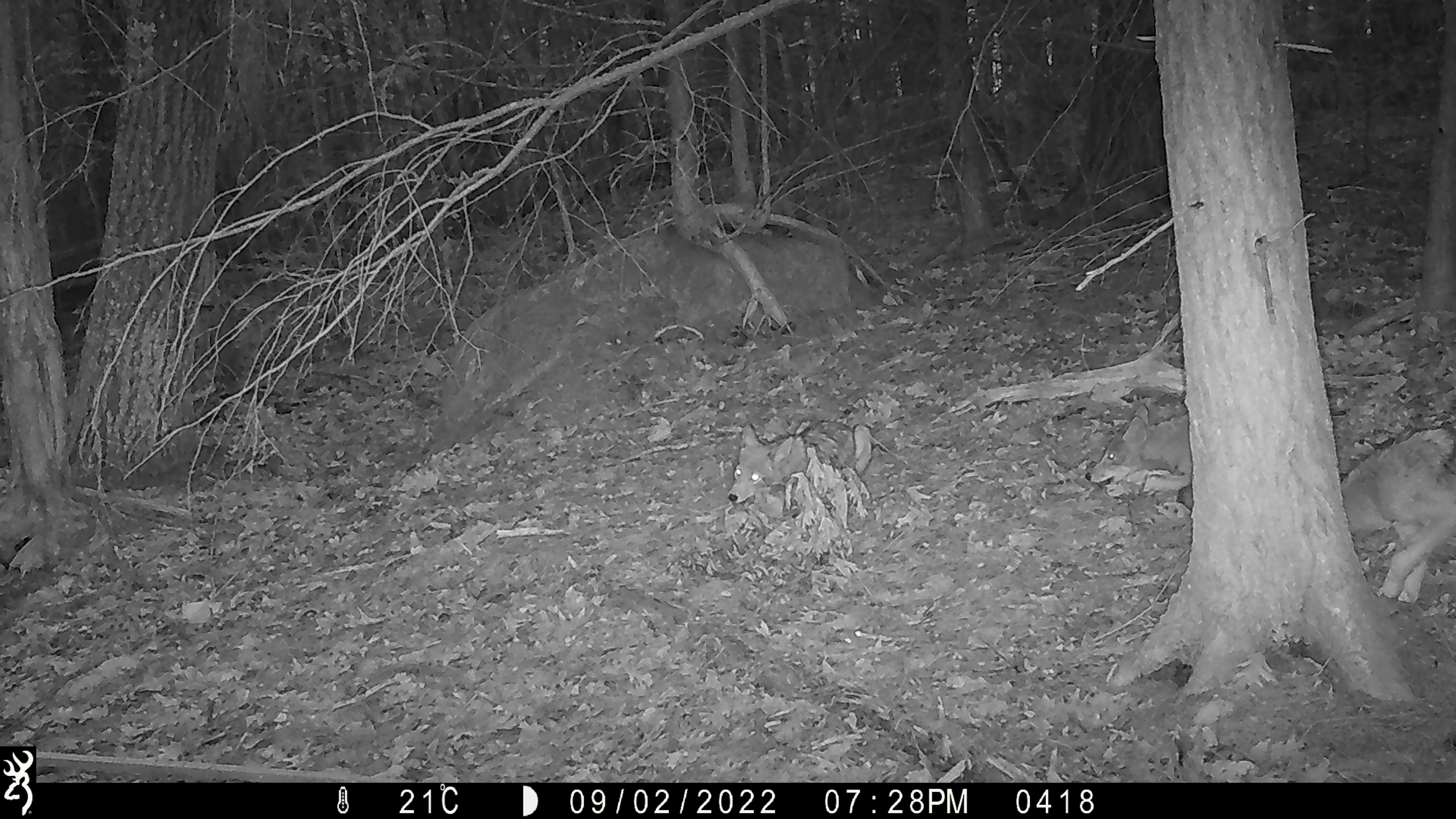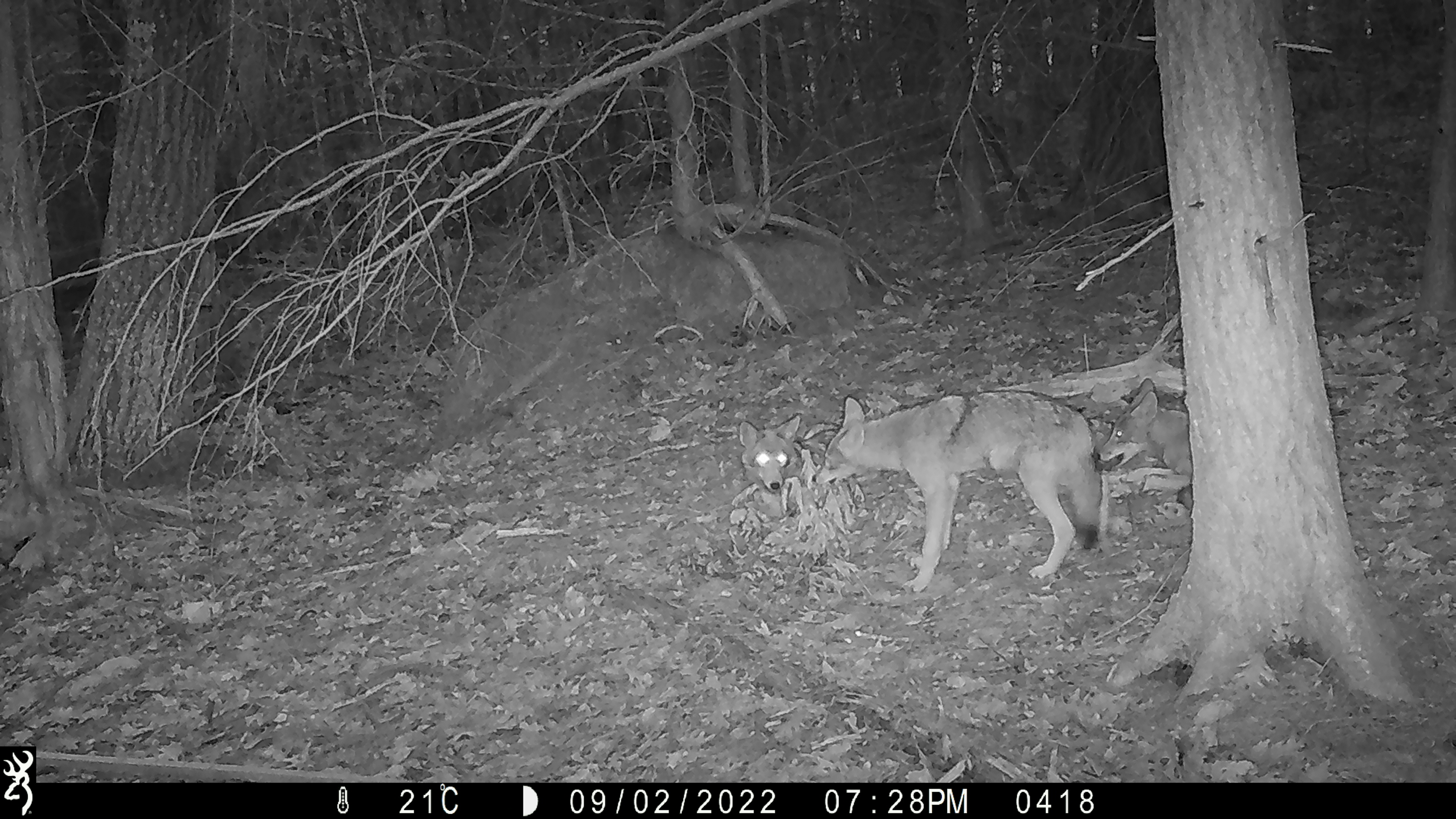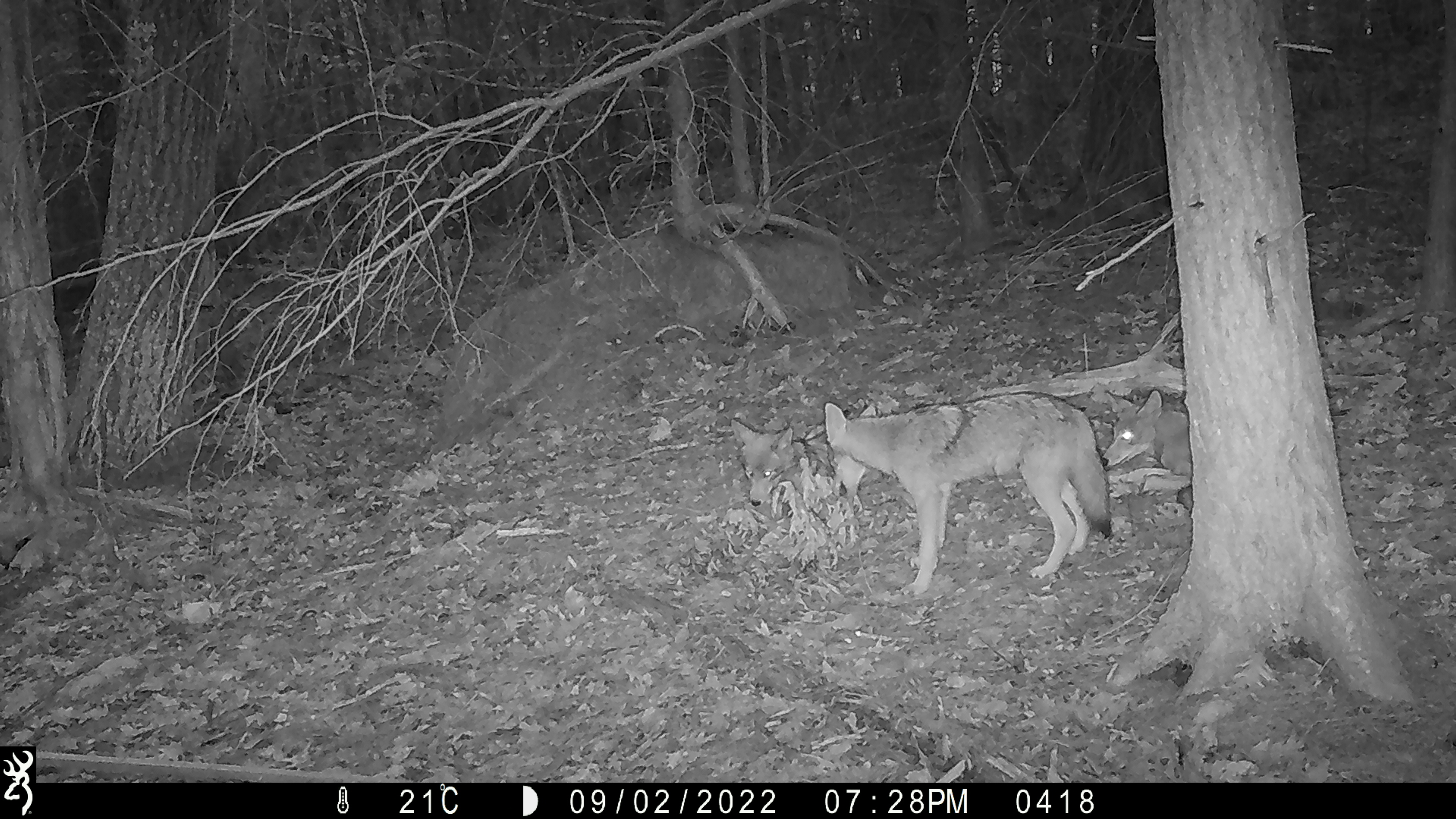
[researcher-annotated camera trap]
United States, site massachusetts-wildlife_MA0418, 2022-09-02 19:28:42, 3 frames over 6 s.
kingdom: Animalia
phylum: Chordata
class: Mammalia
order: Carnivora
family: Canidae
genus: Canis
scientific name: Canis latrans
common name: coyote